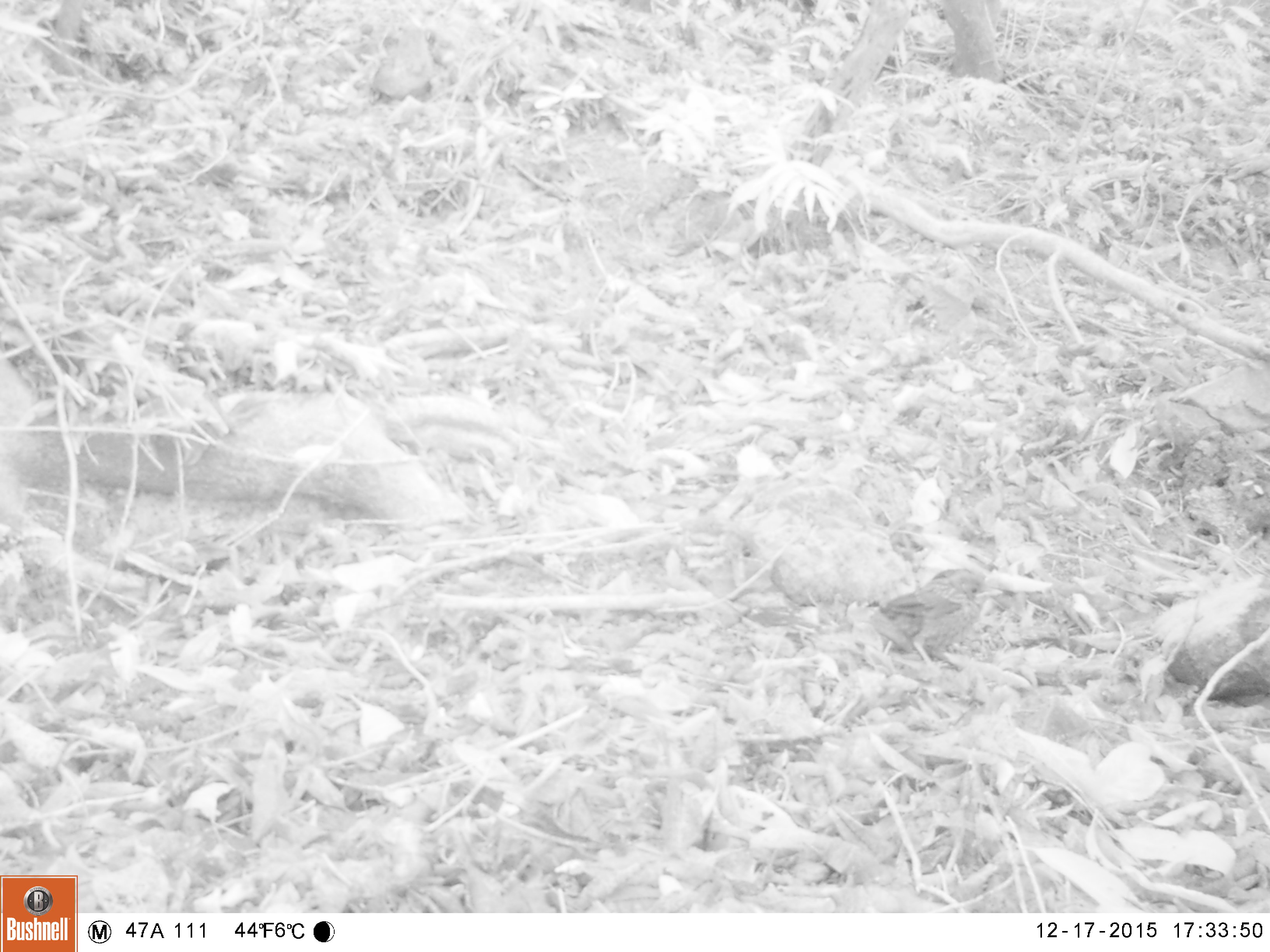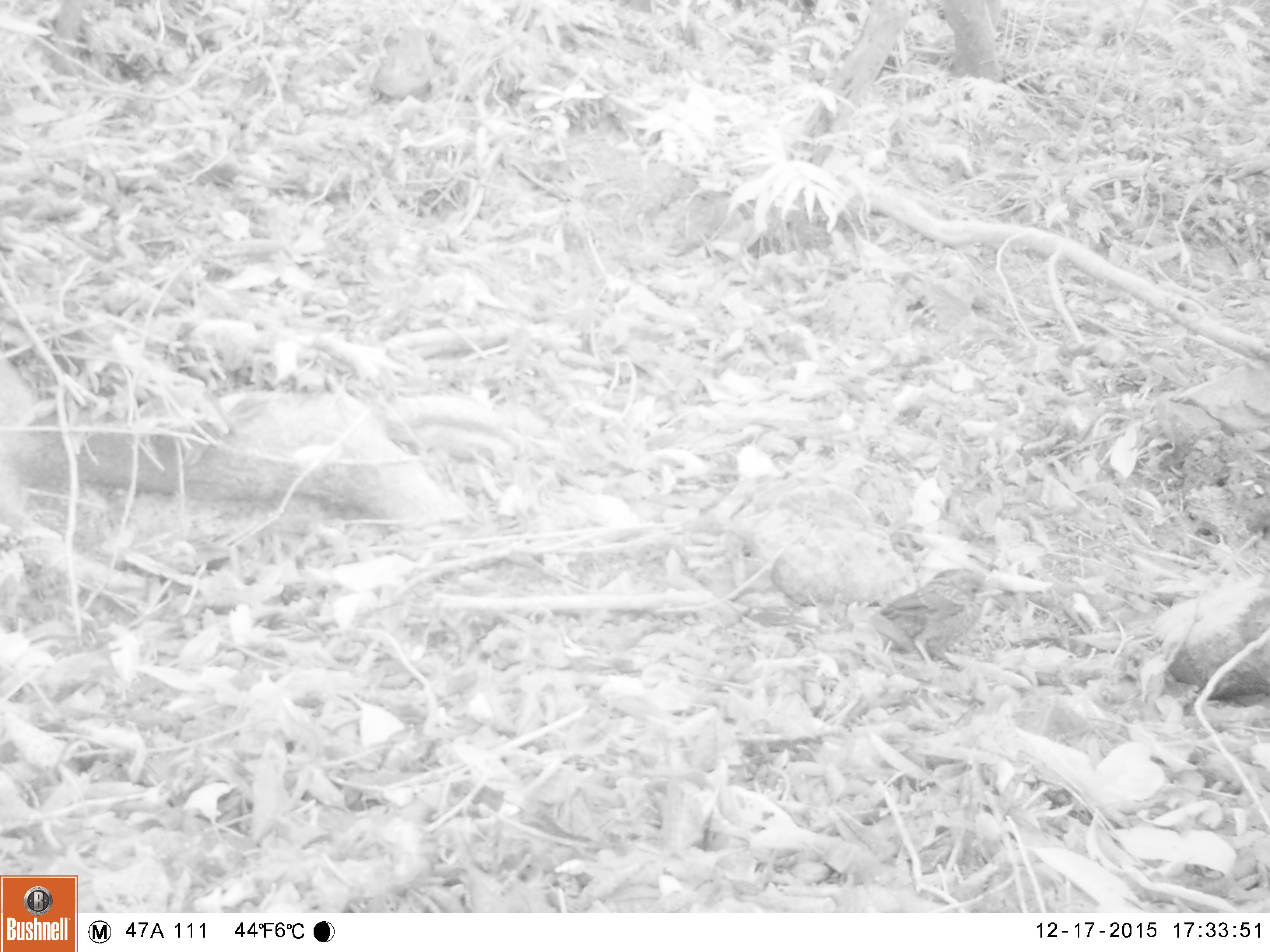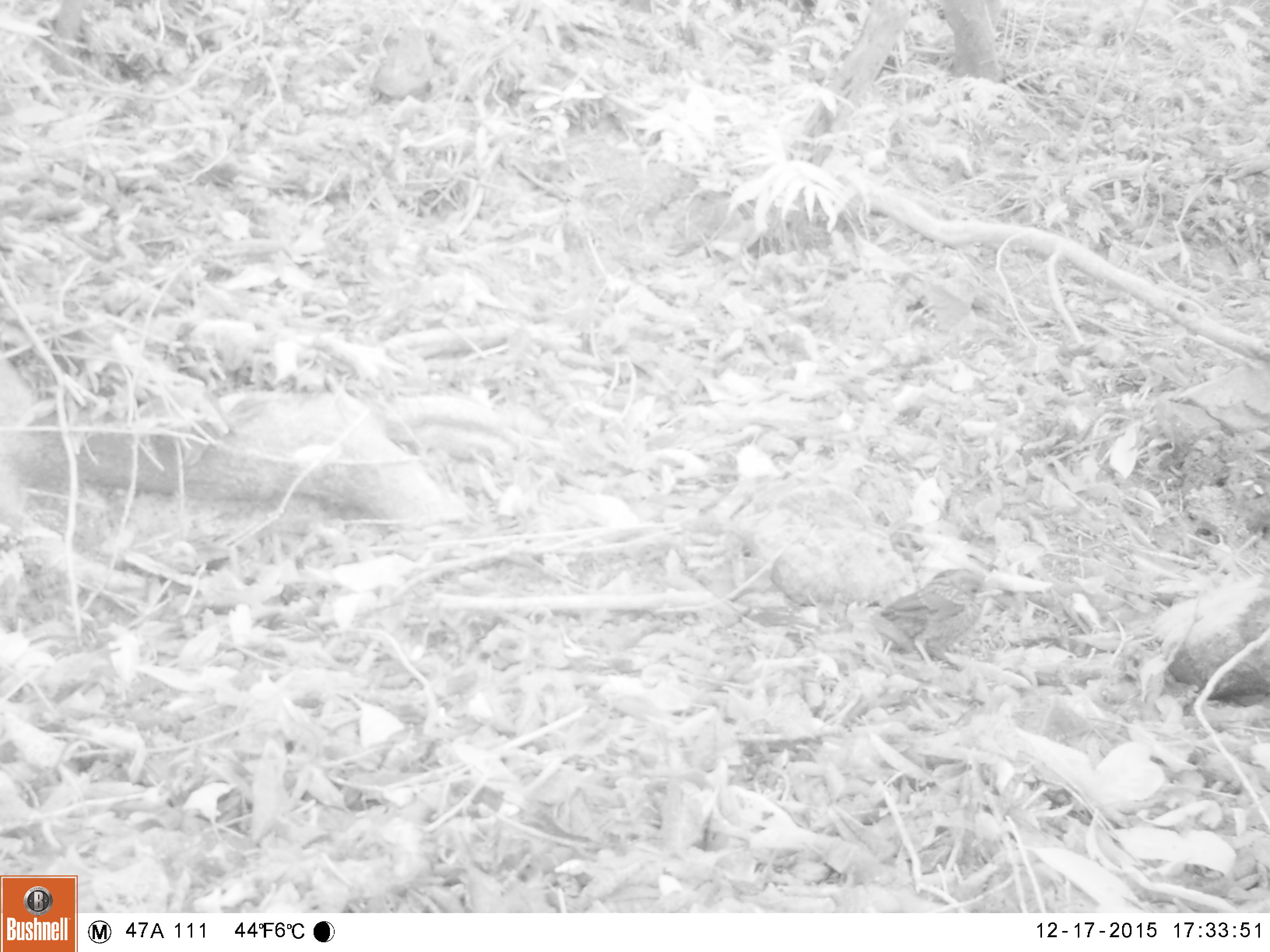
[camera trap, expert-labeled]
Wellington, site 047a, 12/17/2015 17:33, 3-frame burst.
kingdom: Animalia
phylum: Chordata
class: Aves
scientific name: Aves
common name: bird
Bird (Aves).